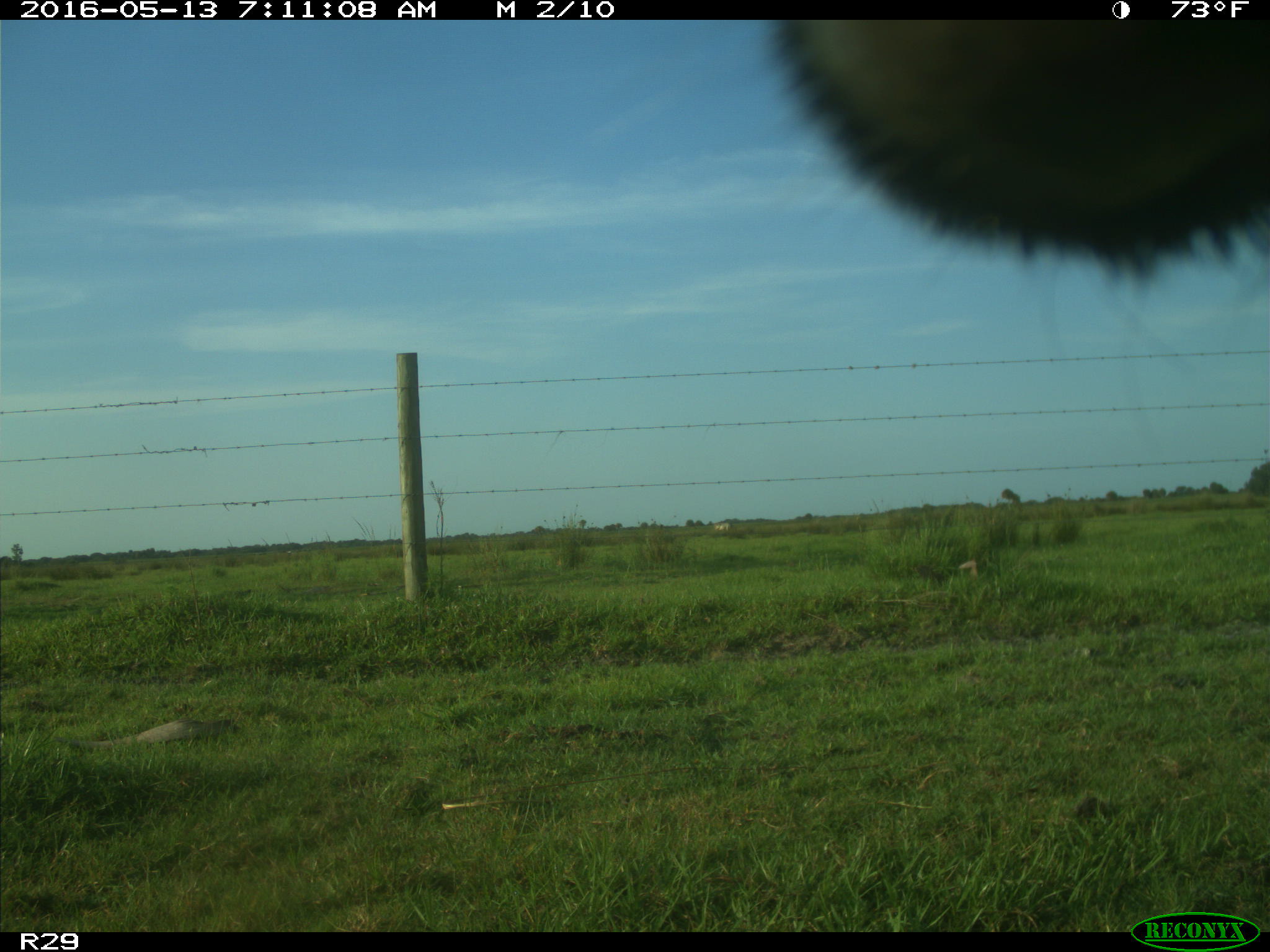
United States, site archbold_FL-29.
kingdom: Animalia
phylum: Chordata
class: Mammalia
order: Artiodactyla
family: Bovidae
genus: Bos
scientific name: Bos taurus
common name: domestic cow